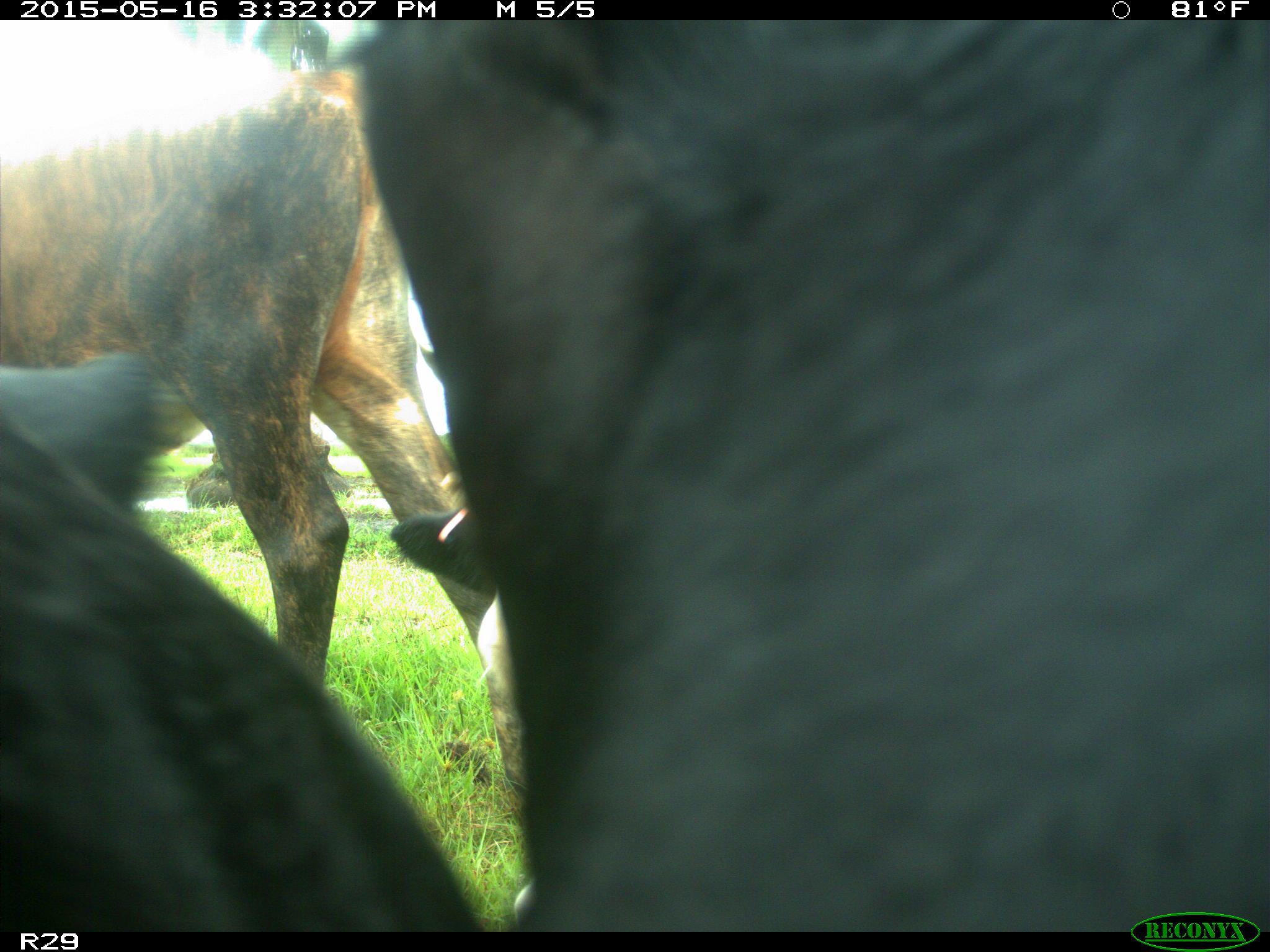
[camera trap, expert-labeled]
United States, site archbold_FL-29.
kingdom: Animalia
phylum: Chordata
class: Mammalia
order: Artiodactyla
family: Bovidae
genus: Bos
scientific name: Bos taurus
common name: domestic cow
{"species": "Bos taurus (domestic cow)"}